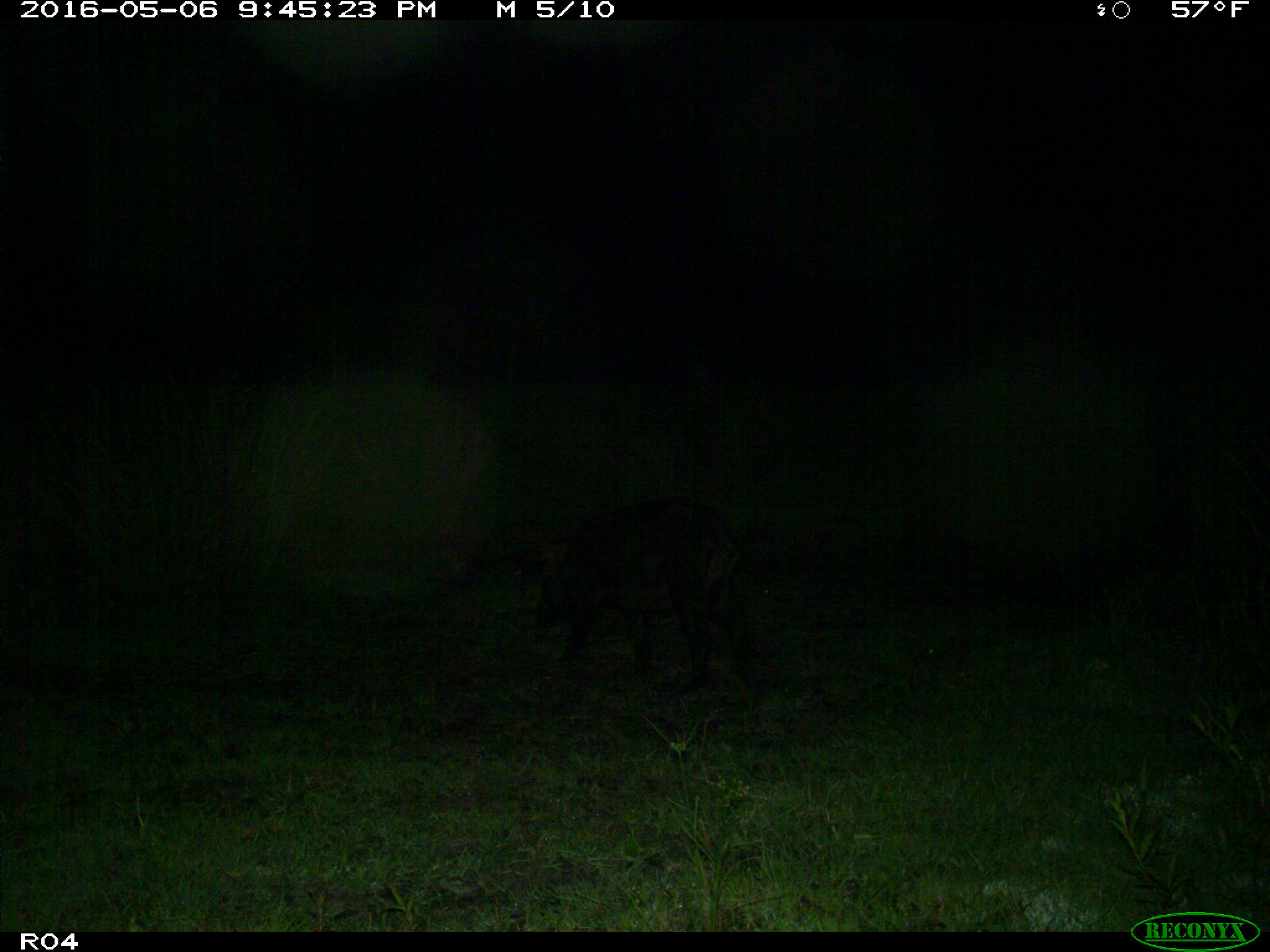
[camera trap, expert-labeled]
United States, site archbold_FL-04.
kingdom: Animalia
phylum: Chordata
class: Mammalia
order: Artiodactyla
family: Suidae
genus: Sus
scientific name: Sus scrofa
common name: wild boar